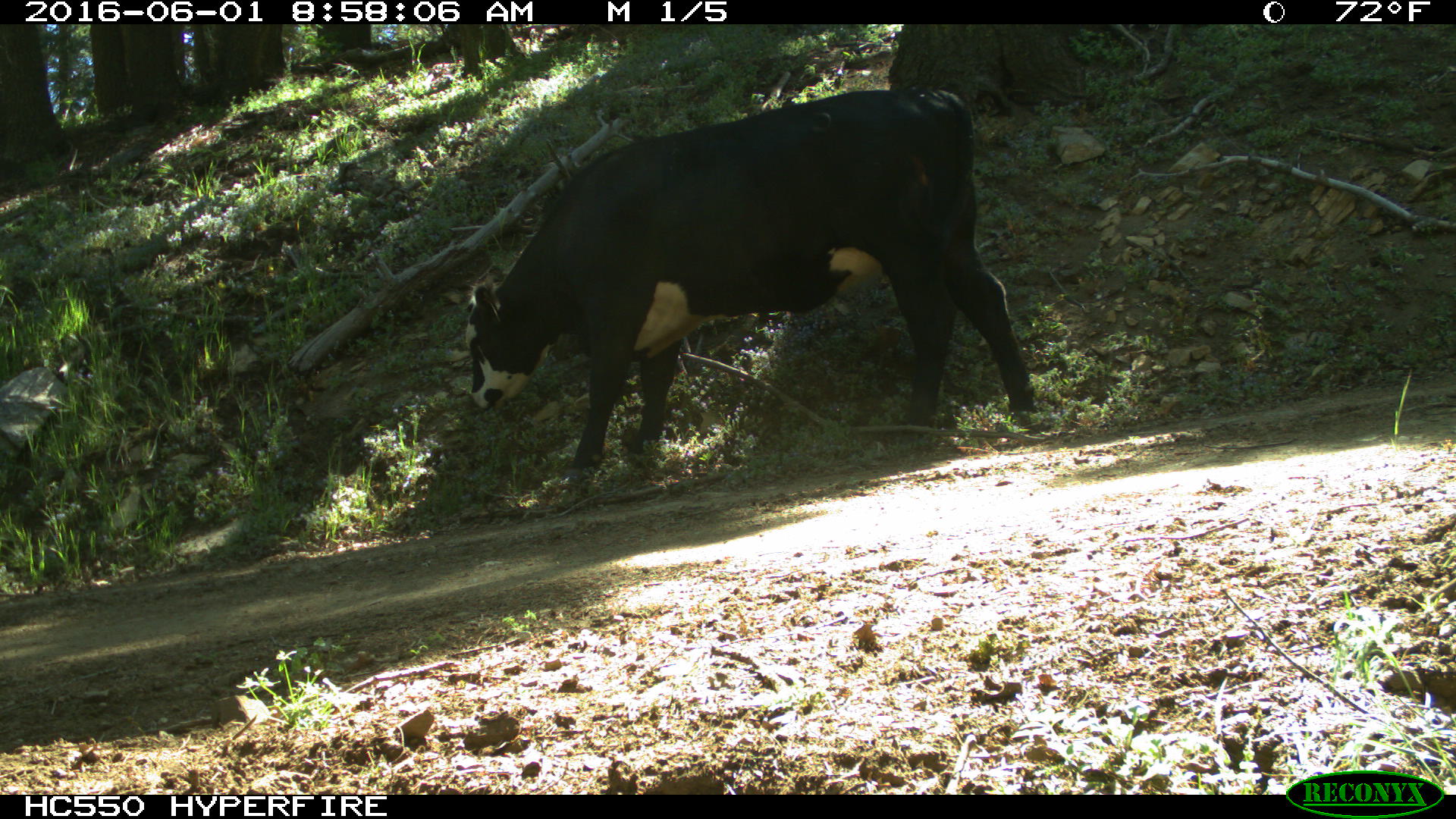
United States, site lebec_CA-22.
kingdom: Animalia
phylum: Chordata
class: Mammalia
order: Artiodactyla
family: Bovidae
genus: Bos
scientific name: Bos taurus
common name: domestic cow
Bos taurus (domestic cow).